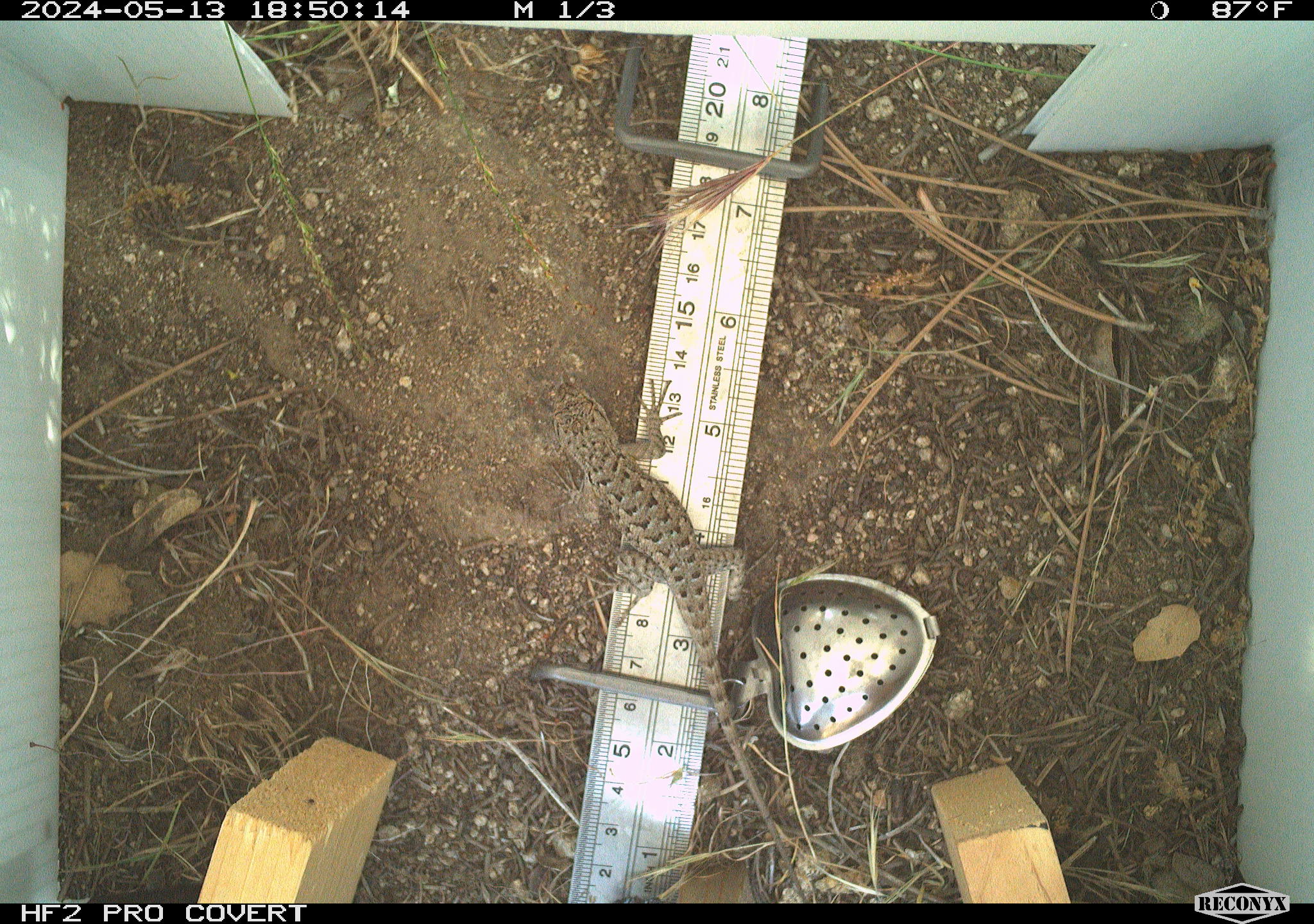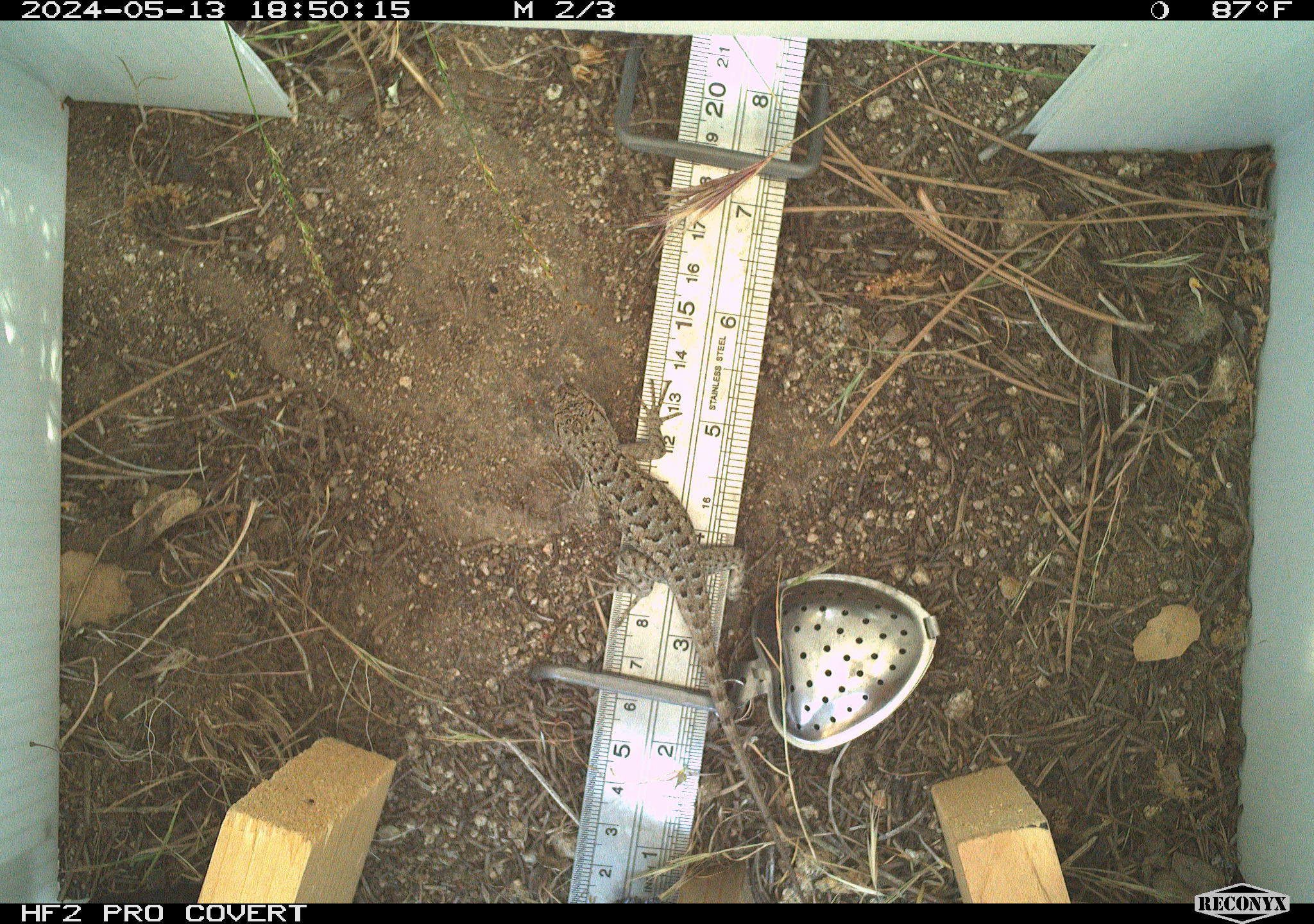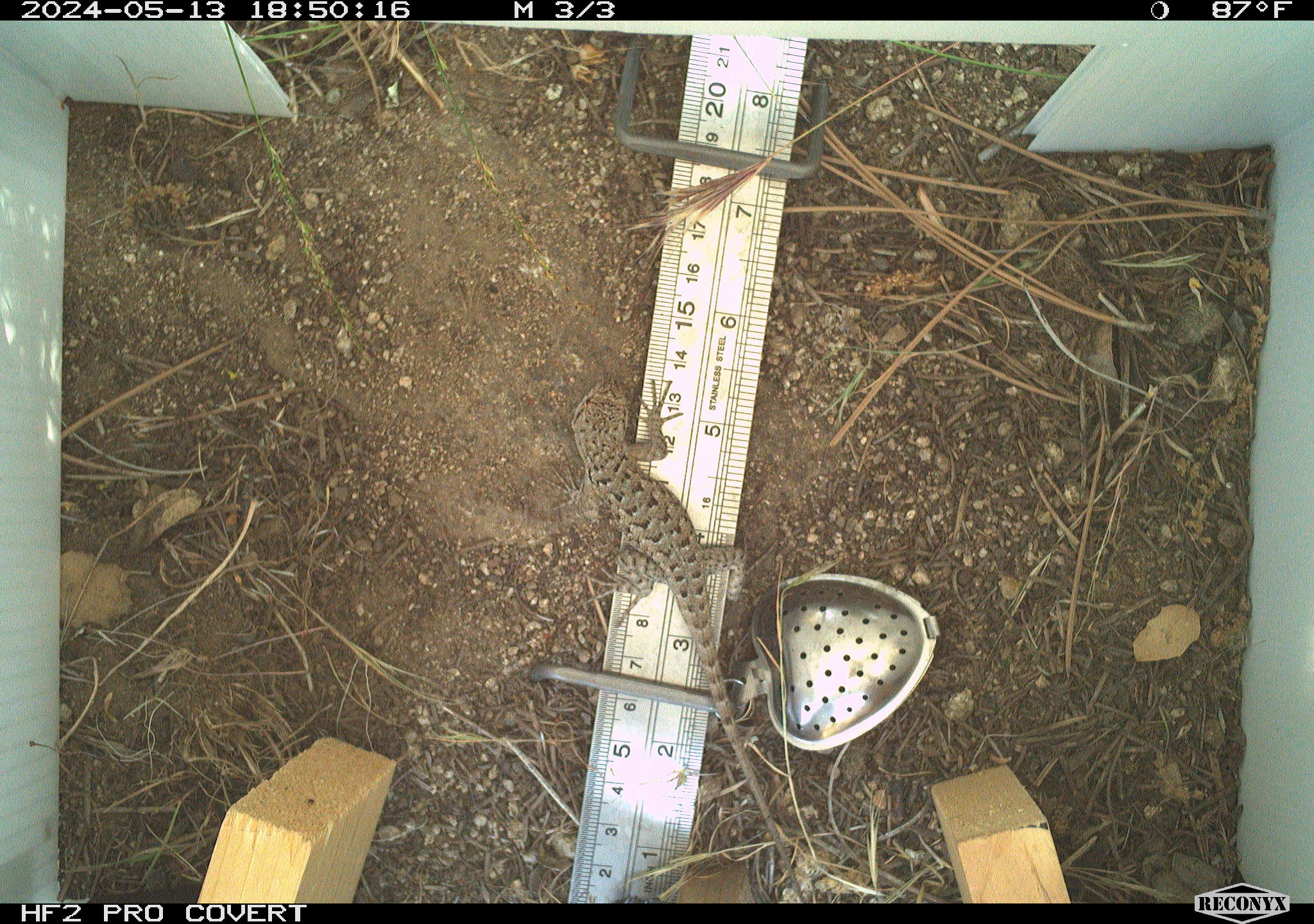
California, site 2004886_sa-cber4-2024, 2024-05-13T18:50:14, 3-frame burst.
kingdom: Animalia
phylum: Chordata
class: Reptilia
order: Squamata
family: Phrynosomatidae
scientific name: Phrynosomatidae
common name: phrynosomatid lizards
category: phrynosomatidae family